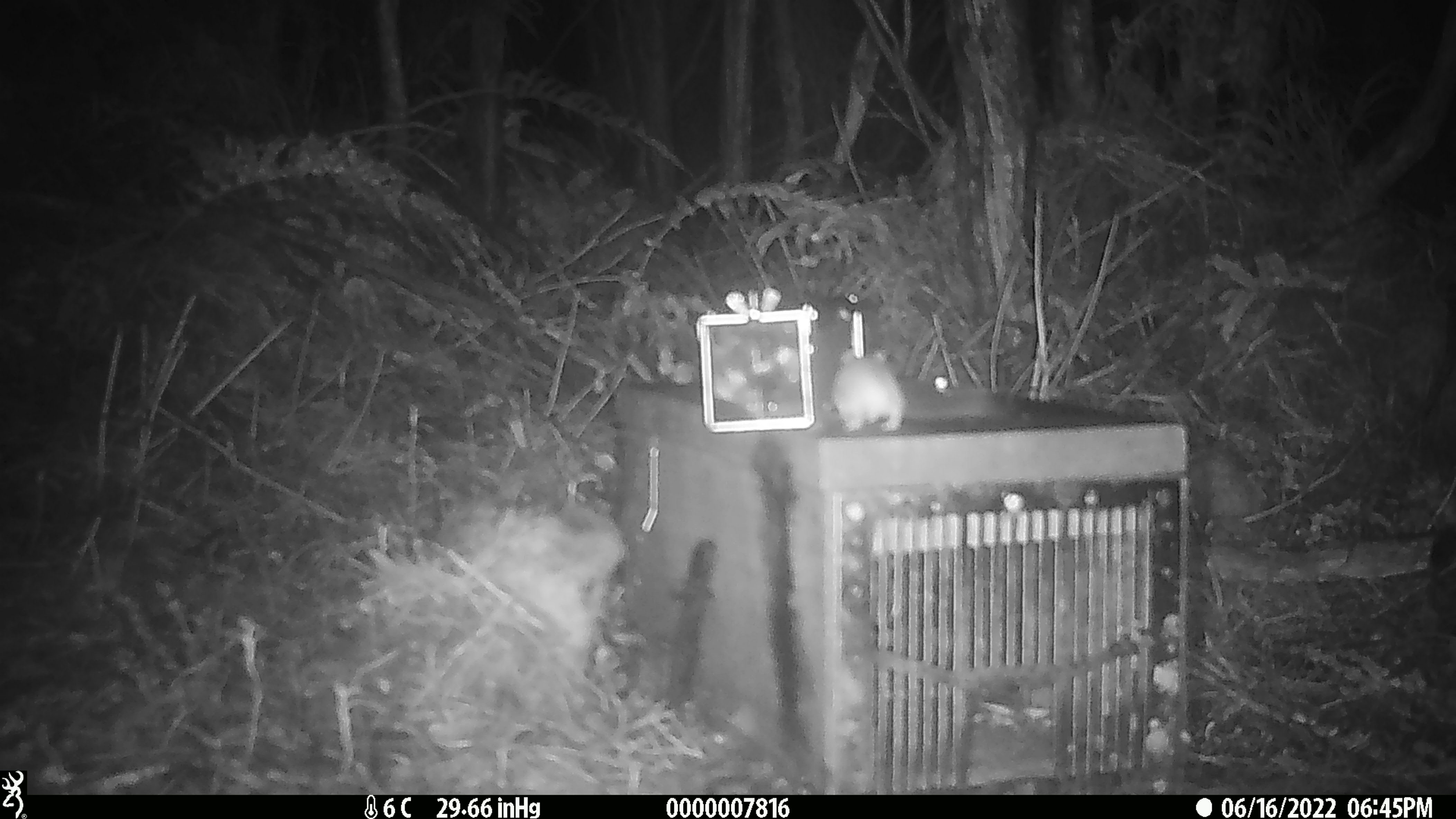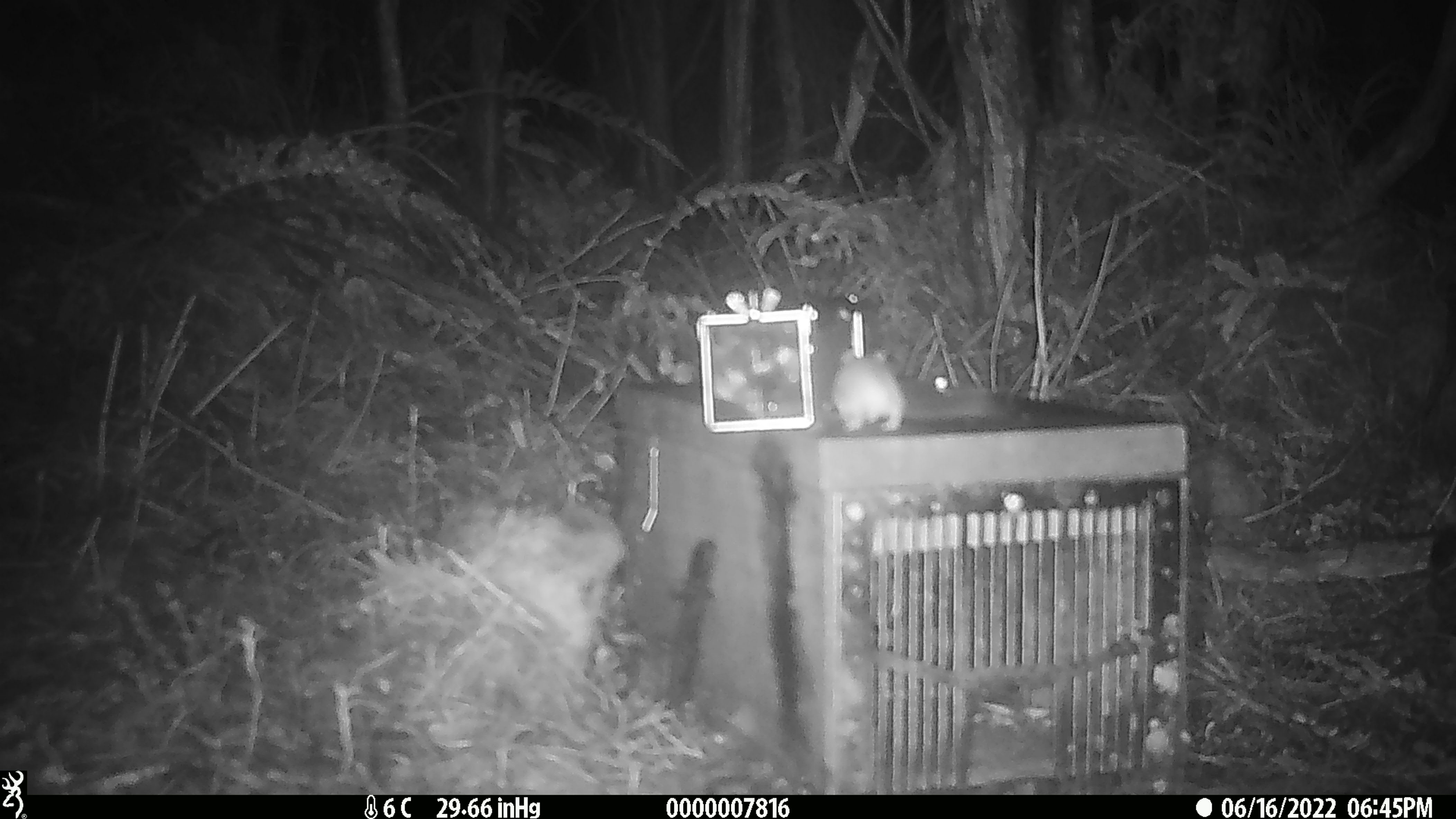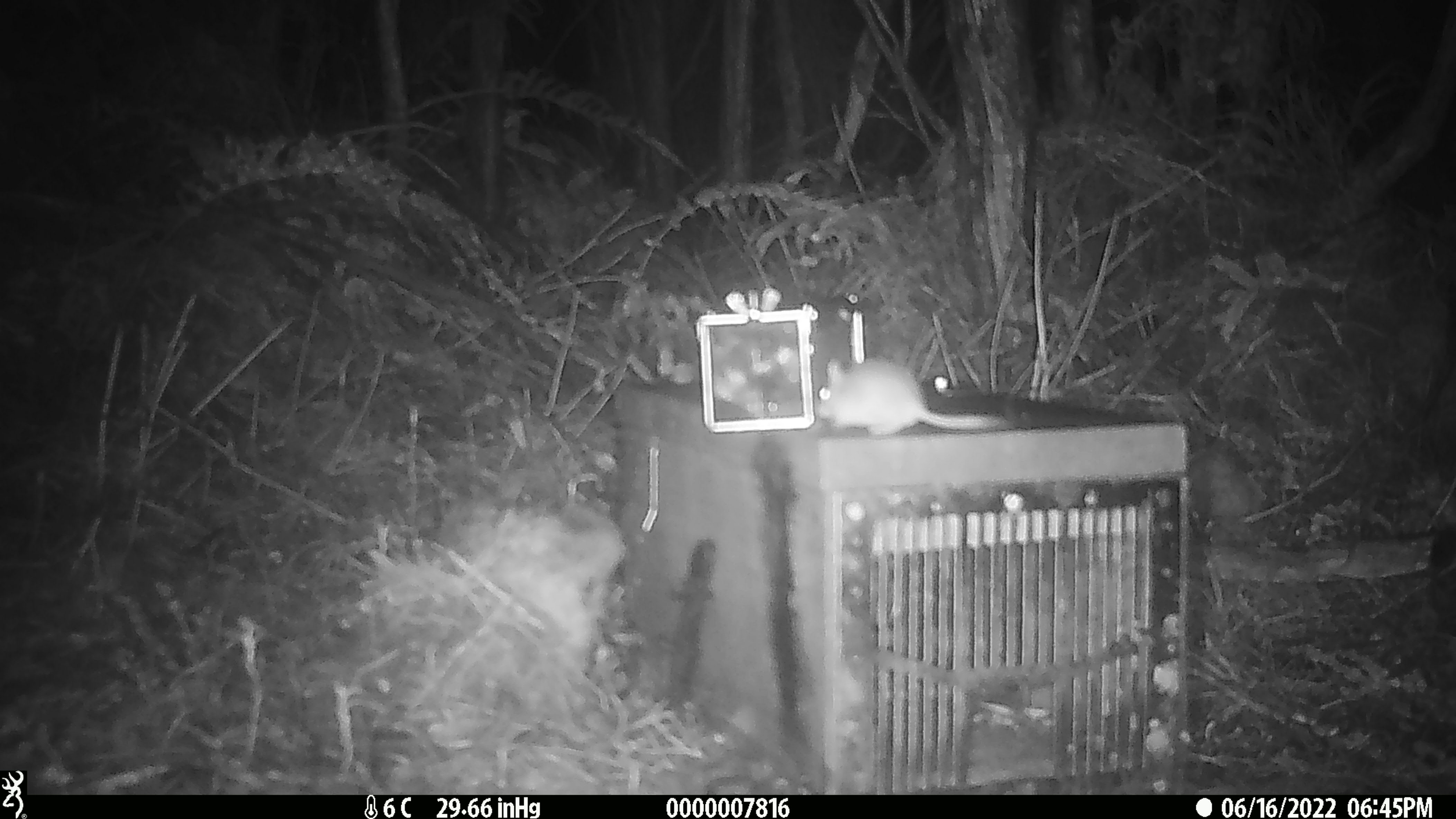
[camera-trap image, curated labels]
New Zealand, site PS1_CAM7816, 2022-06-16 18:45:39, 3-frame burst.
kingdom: Animalia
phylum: Chordata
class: Mammalia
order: Rodentia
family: Muridae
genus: Mus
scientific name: Mus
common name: mouse